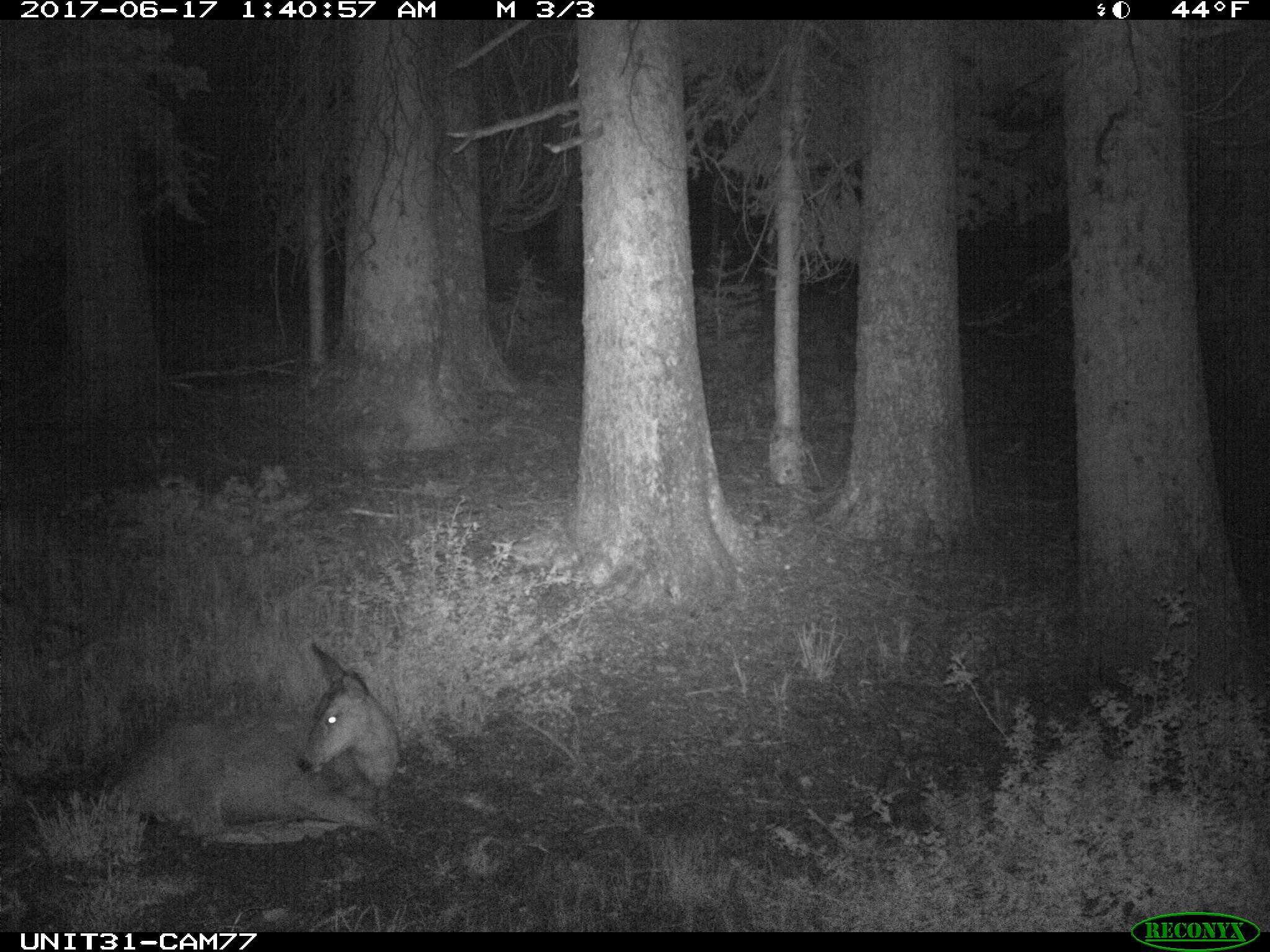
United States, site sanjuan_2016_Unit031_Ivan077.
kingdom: Animalia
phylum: Chordata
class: Mammalia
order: Artiodactyla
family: Cervidae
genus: Odocoileus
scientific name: Odocoileus hemionus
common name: mule deer